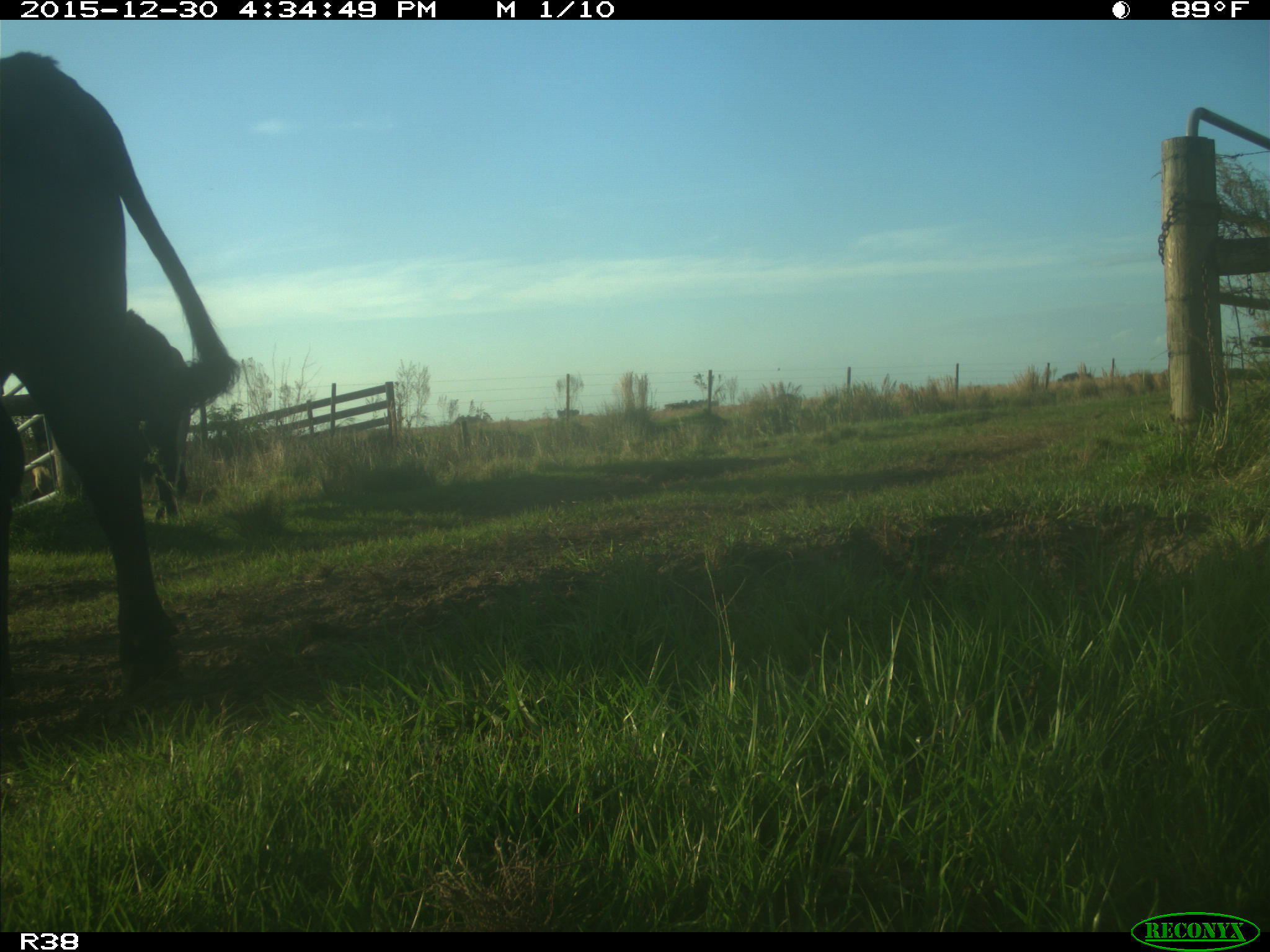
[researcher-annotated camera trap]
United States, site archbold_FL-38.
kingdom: Animalia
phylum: Chordata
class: Mammalia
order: Artiodactyla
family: Bovidae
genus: Bos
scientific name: Bos taurus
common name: domestic cow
Bos taurus (domestic cow).